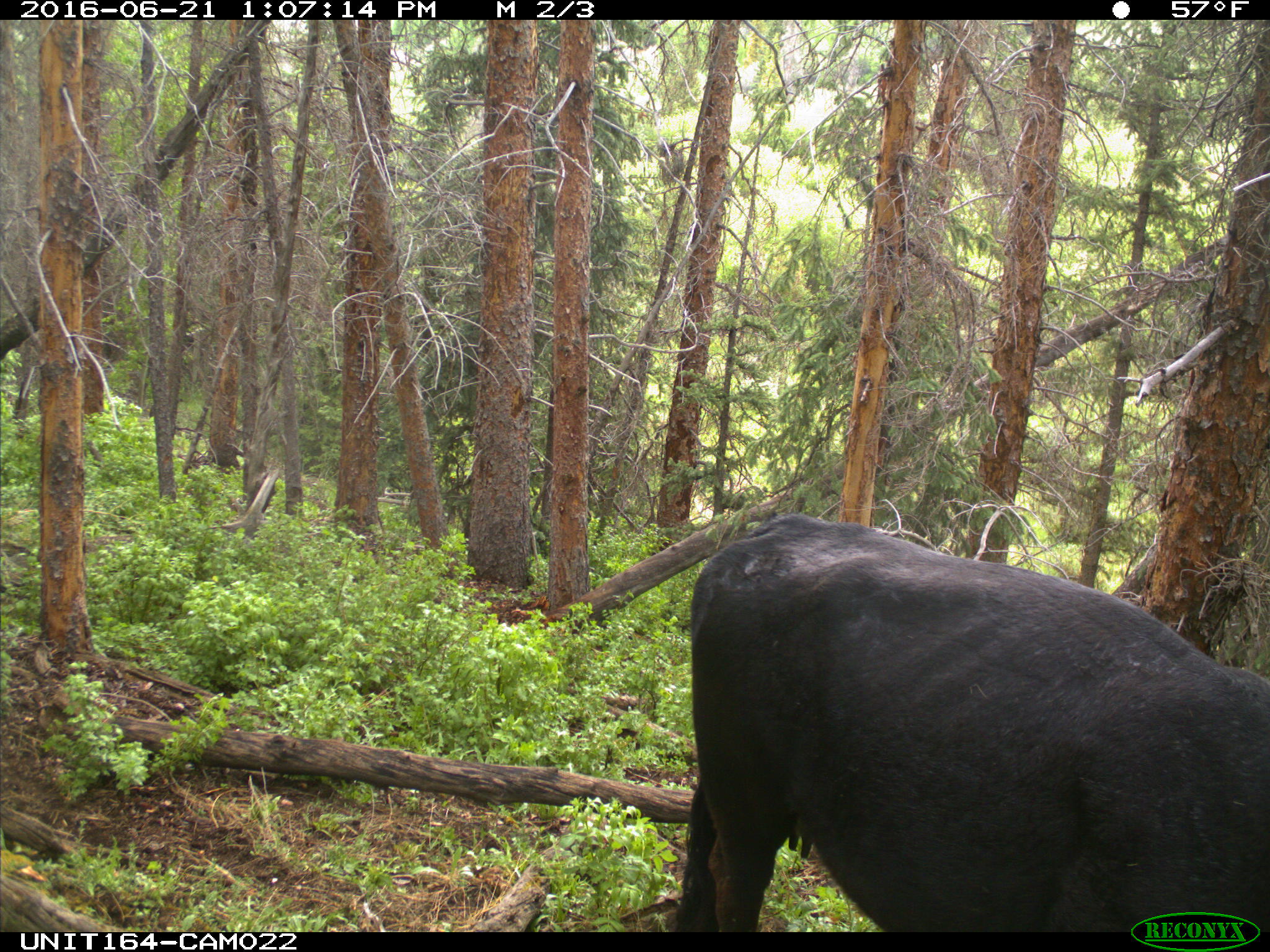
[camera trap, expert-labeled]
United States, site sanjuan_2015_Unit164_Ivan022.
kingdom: Animalia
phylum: Chordata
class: Mammalia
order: Artiodactyla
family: Bovidae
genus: Bos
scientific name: Bos taurus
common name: domestic cow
Bos taurus (domestic cow).